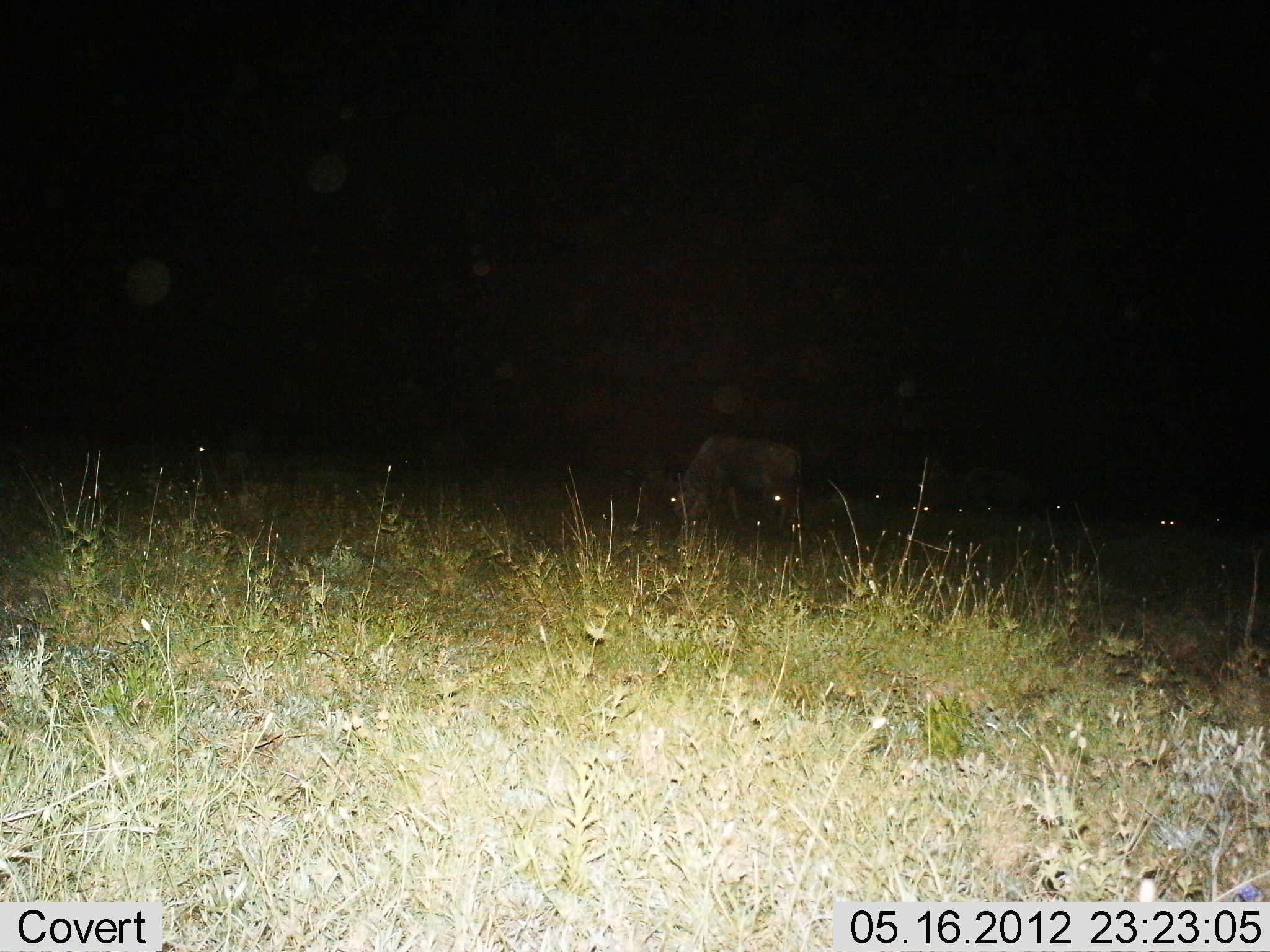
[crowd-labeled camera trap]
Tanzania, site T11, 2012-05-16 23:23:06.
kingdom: Animalia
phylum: Chordata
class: Mammalia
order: Artiodactyla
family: Bovidae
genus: Connochaetes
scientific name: Connochaetes taurinus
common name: blue wildebeest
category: wildebeest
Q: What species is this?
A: Wildebeest (blue wildebeest) (Connochaetes taurinus).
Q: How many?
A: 1.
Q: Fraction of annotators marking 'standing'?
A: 33%.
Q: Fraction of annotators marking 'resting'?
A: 33%.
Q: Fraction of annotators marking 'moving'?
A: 11%.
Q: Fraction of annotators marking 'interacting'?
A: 0%.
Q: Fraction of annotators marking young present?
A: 0%.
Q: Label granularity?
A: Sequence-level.